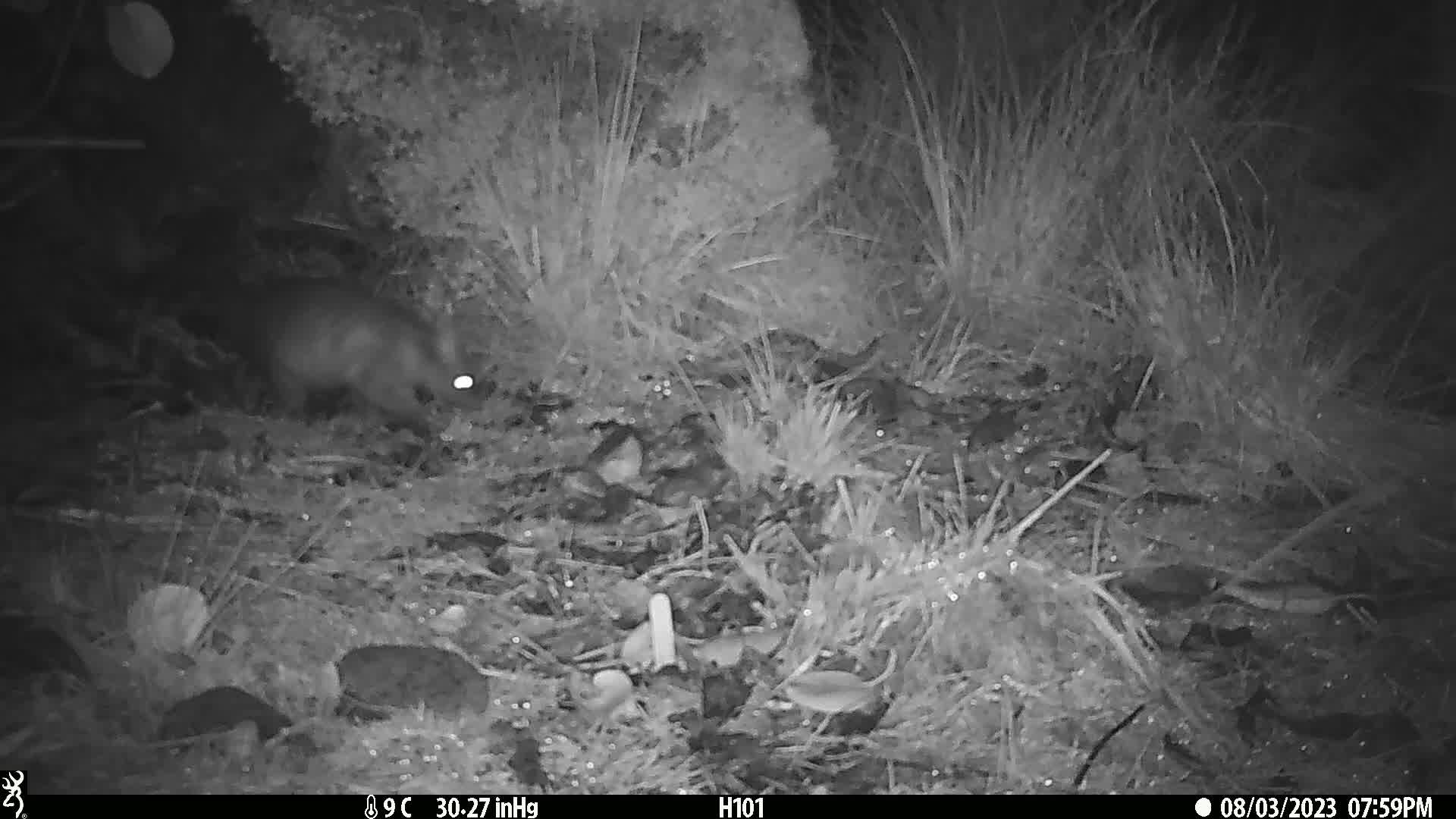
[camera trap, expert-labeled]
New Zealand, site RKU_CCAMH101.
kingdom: Animalia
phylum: Chordata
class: Mammalia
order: Diprotodontia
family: Phalangeridae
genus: Trichosurus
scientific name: Trichosurus vulpecula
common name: common brushtail possum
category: possum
Possum (common brushtail possum) (Trichosurus vulpecula).